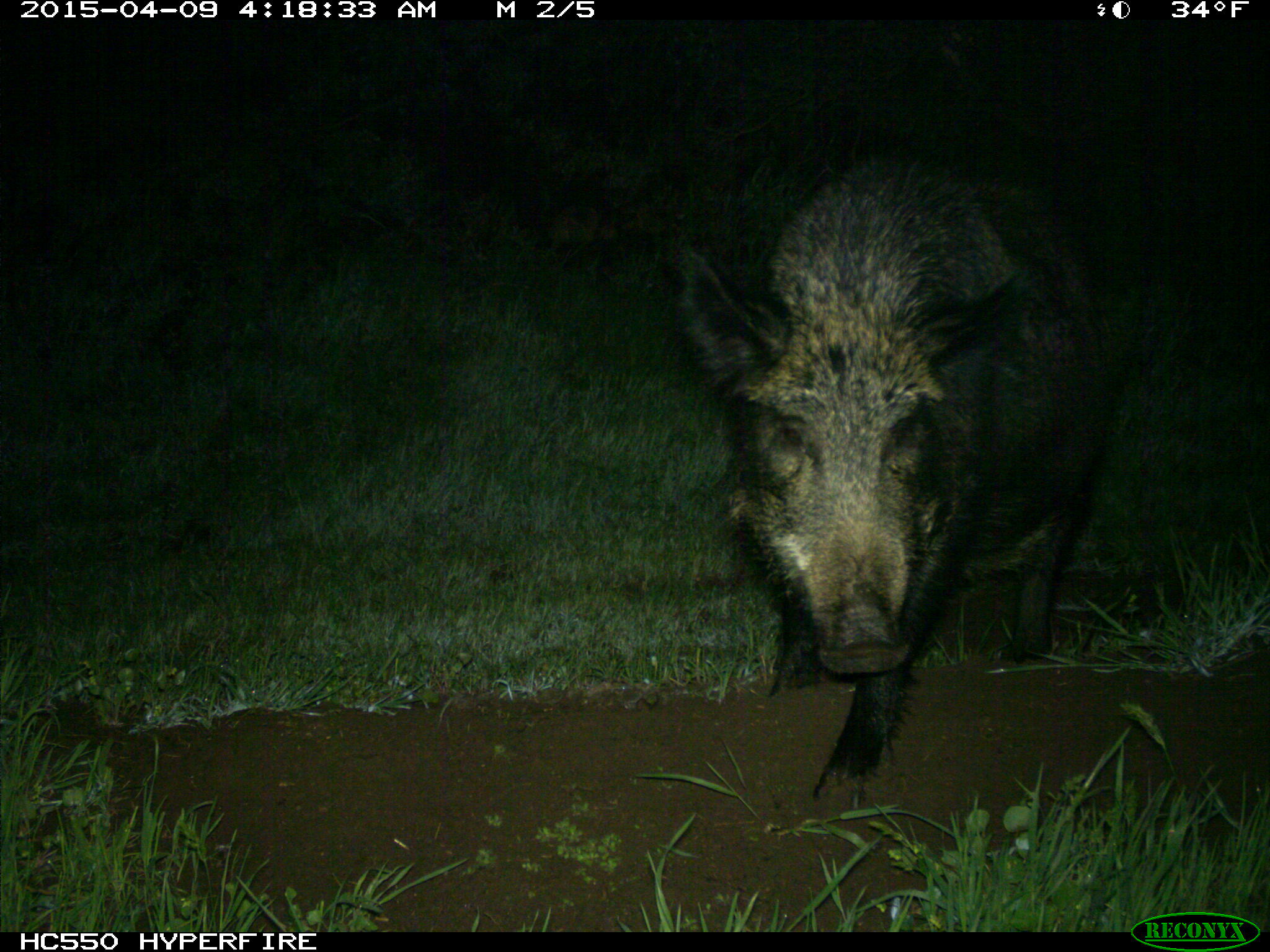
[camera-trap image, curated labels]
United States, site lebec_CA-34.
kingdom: Animalia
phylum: Chordata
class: Mammalia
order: Artiodactyla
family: Suidae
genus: Sus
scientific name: Sus scrofa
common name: wild boar